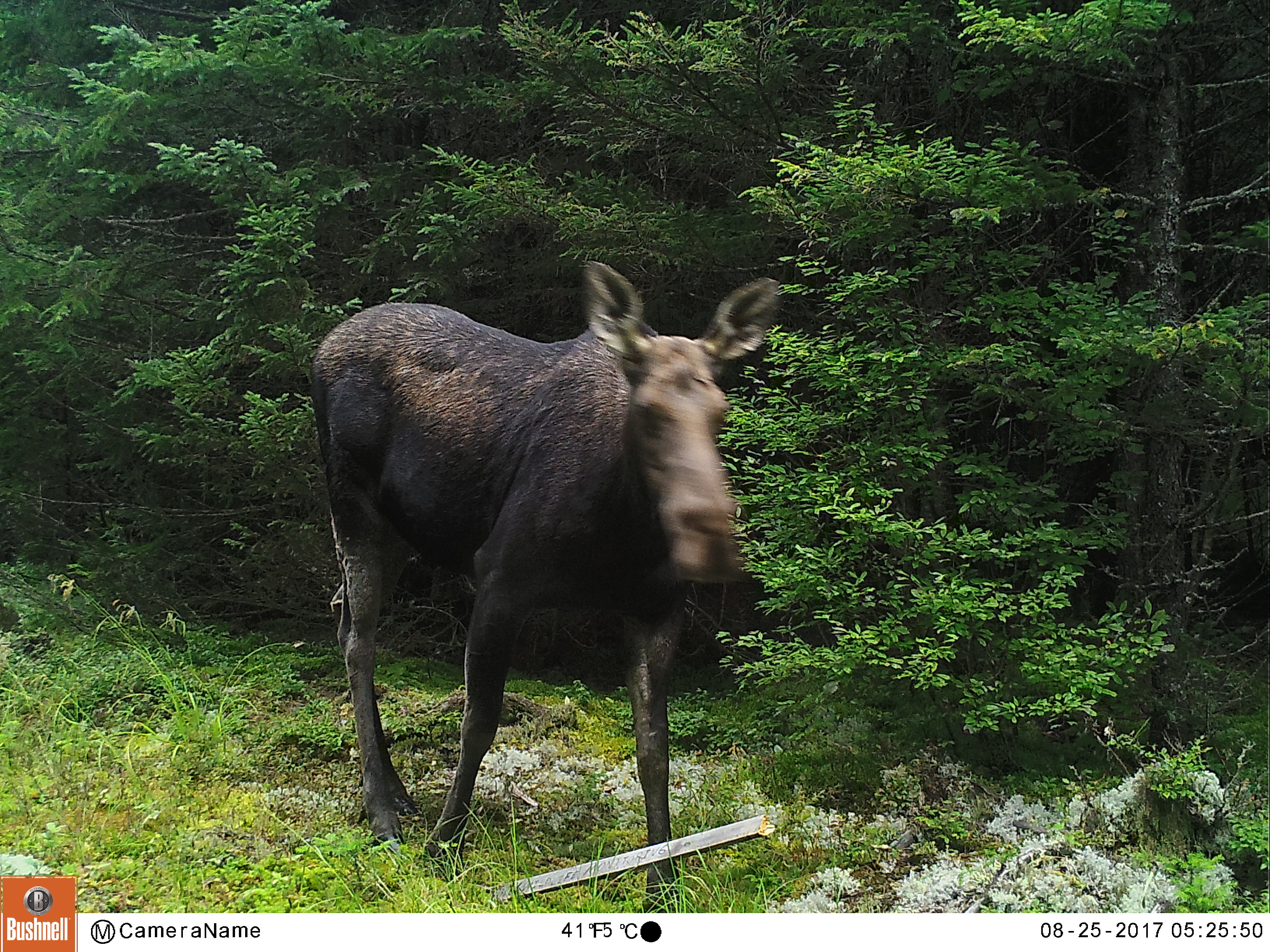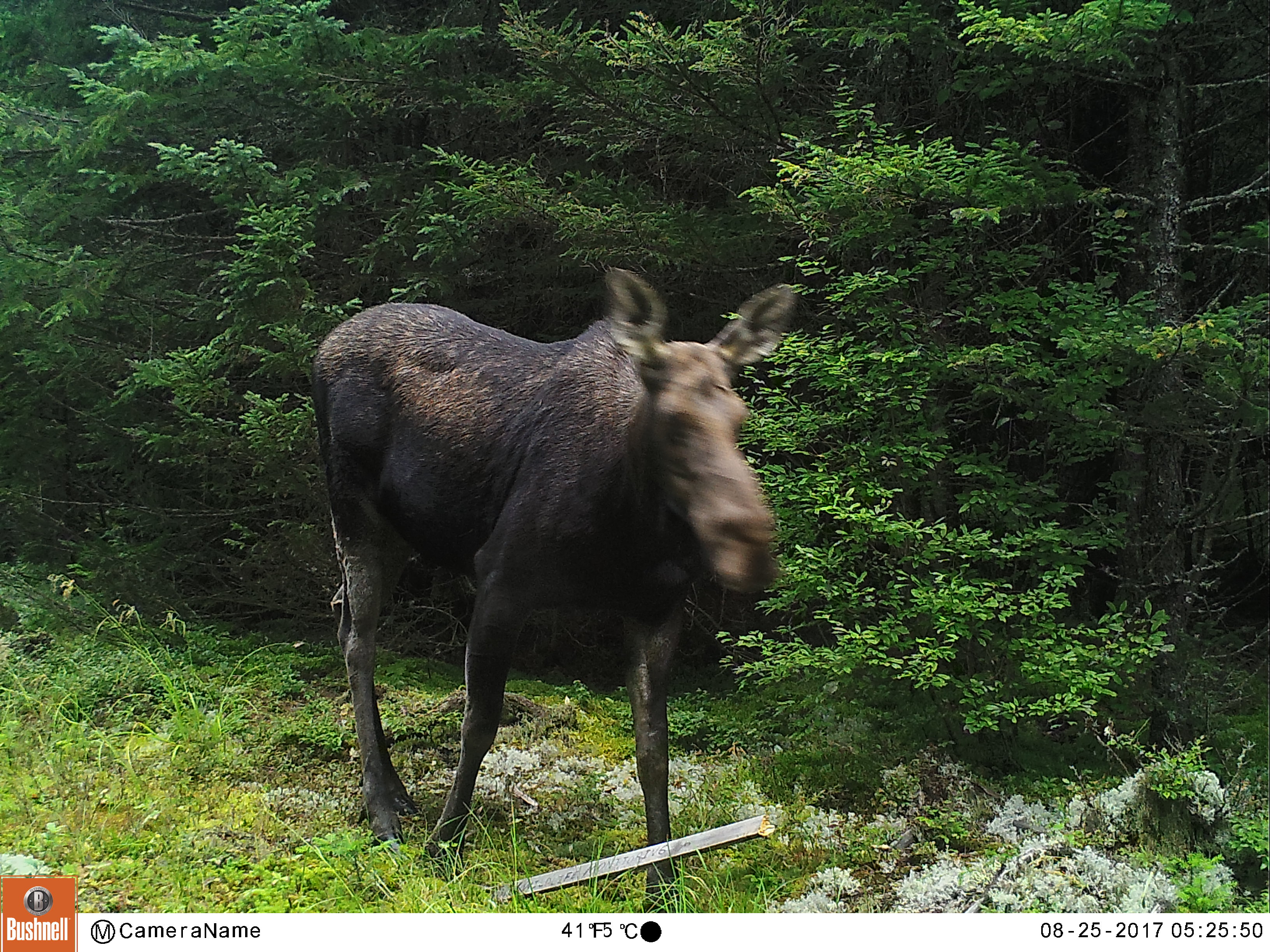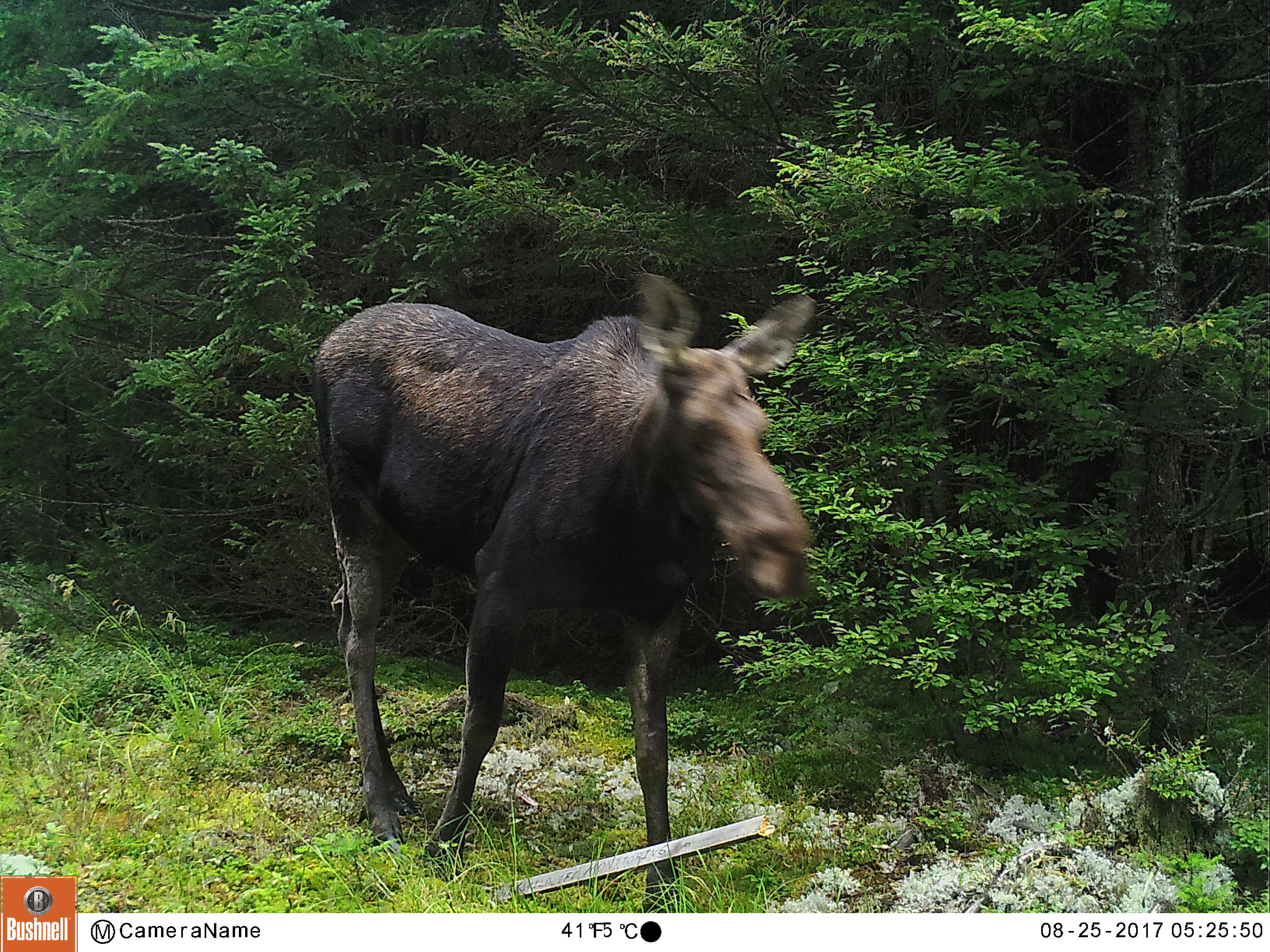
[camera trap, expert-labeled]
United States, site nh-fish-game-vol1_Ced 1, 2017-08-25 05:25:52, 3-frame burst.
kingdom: Animalia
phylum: Chordata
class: Mammalia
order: Artiodactyla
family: Cervidae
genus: Alces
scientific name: Alces alces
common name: moose